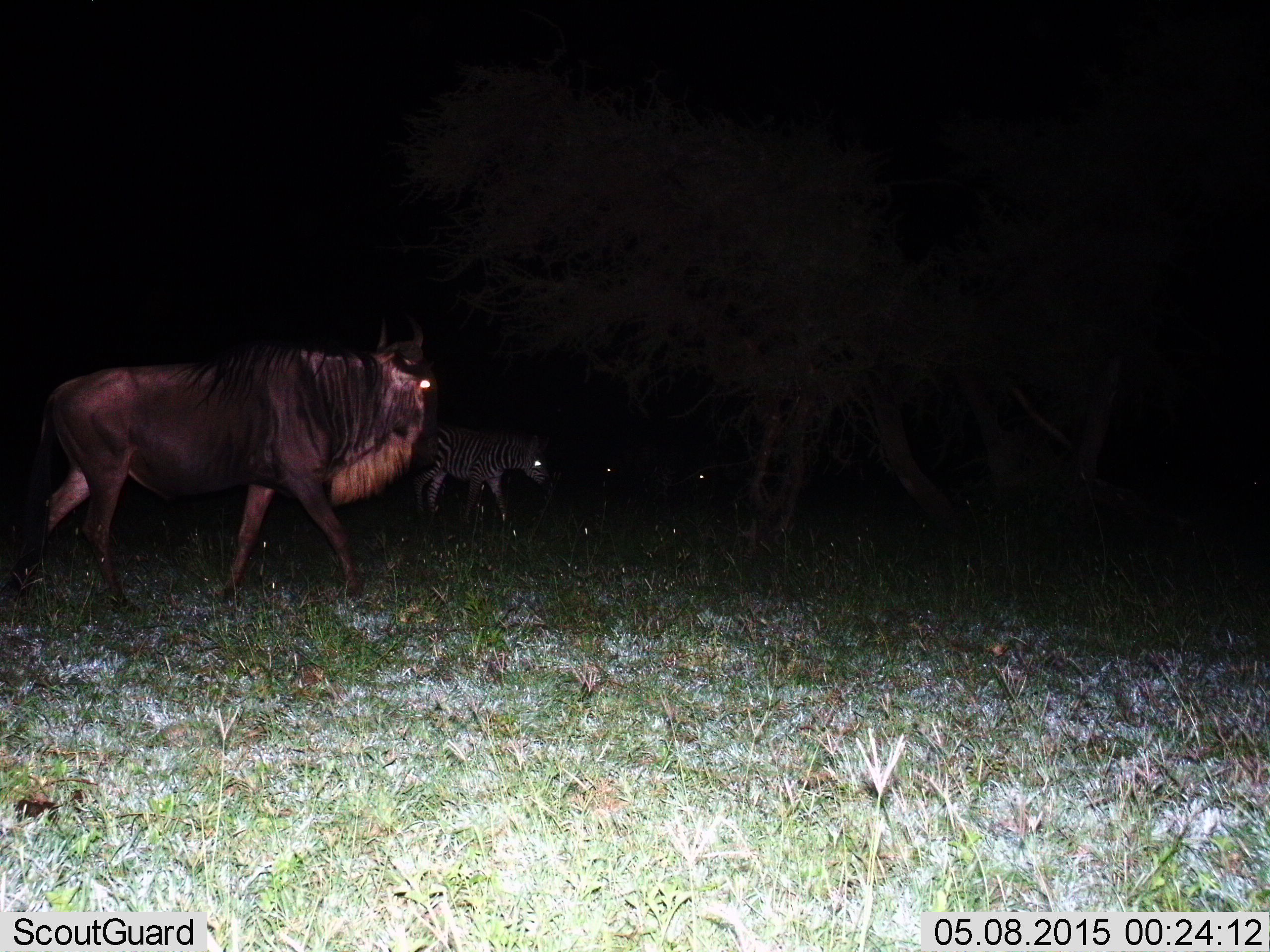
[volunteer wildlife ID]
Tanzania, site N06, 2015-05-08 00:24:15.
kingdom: Animalia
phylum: Chordata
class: Mammalia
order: Artiodactyla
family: Bovidae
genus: Connochaetes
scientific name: Connochaetes taurinus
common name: blue wildebeest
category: wildebeest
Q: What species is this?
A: Wildebeest (blue wildebeest) (Connochaetes taurinus).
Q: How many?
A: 1.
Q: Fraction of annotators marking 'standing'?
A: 14%.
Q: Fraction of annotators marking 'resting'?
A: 0%.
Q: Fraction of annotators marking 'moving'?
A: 86%.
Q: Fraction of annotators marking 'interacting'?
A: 0%.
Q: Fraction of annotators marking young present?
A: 0%.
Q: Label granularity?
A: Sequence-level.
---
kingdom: Animalia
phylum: Chordata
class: Mammalia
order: Perissodactyla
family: Equidae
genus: Equus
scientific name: Equus quagga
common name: plains zebra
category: zebra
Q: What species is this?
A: Zebra (plains zebra) (Equus quagga).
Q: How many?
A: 1.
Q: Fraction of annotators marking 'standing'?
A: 10%.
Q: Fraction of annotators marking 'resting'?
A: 0%.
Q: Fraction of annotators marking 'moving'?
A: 90%.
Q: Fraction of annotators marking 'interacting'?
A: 0%.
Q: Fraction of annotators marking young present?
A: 10%.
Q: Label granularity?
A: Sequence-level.